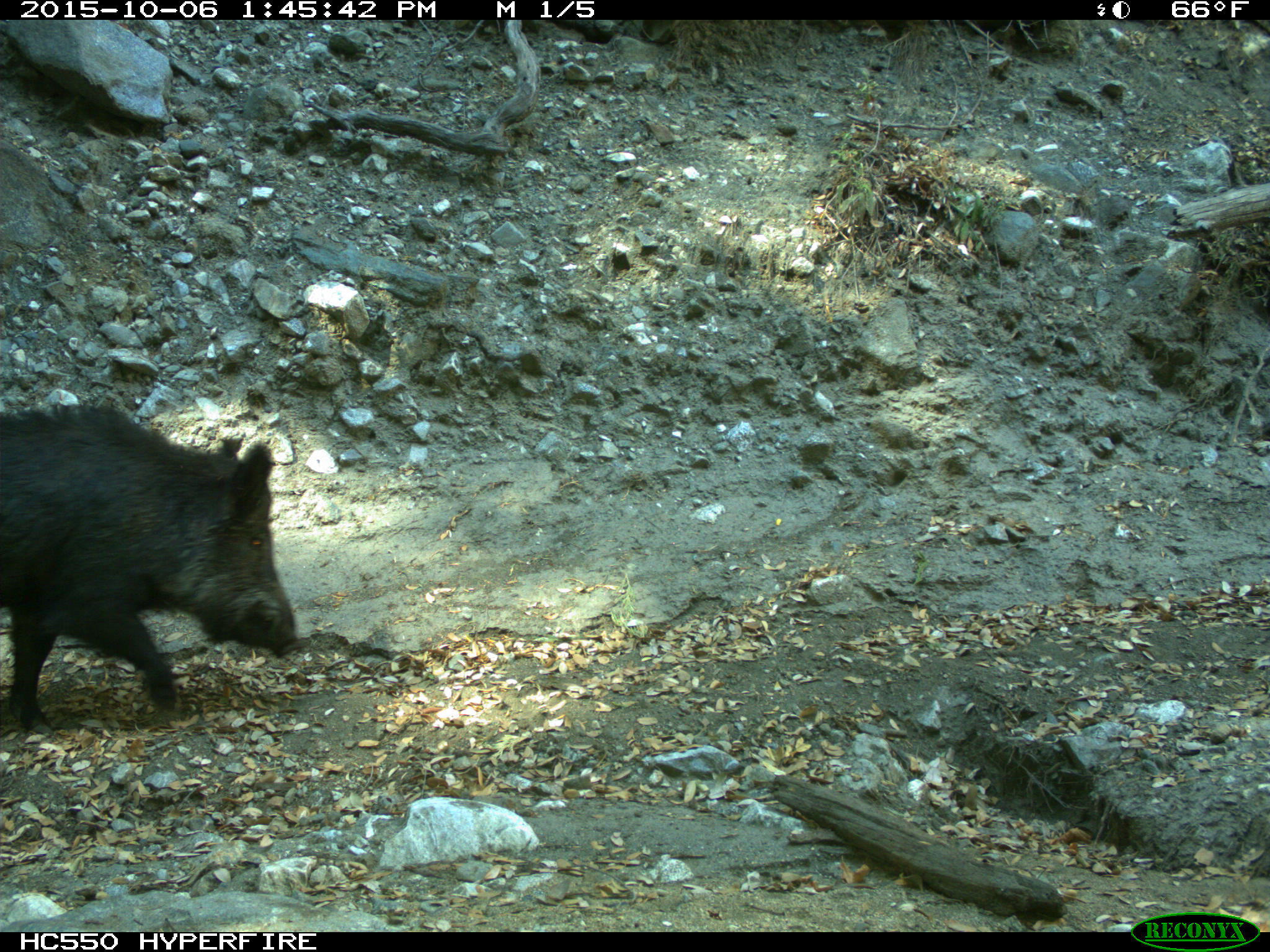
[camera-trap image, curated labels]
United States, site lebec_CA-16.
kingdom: Animalia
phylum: Chordata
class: Mammalia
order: Artiodactyla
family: Suidae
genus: Sus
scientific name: Sus scrofa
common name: wild boar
Sus scrofa (wild boar).